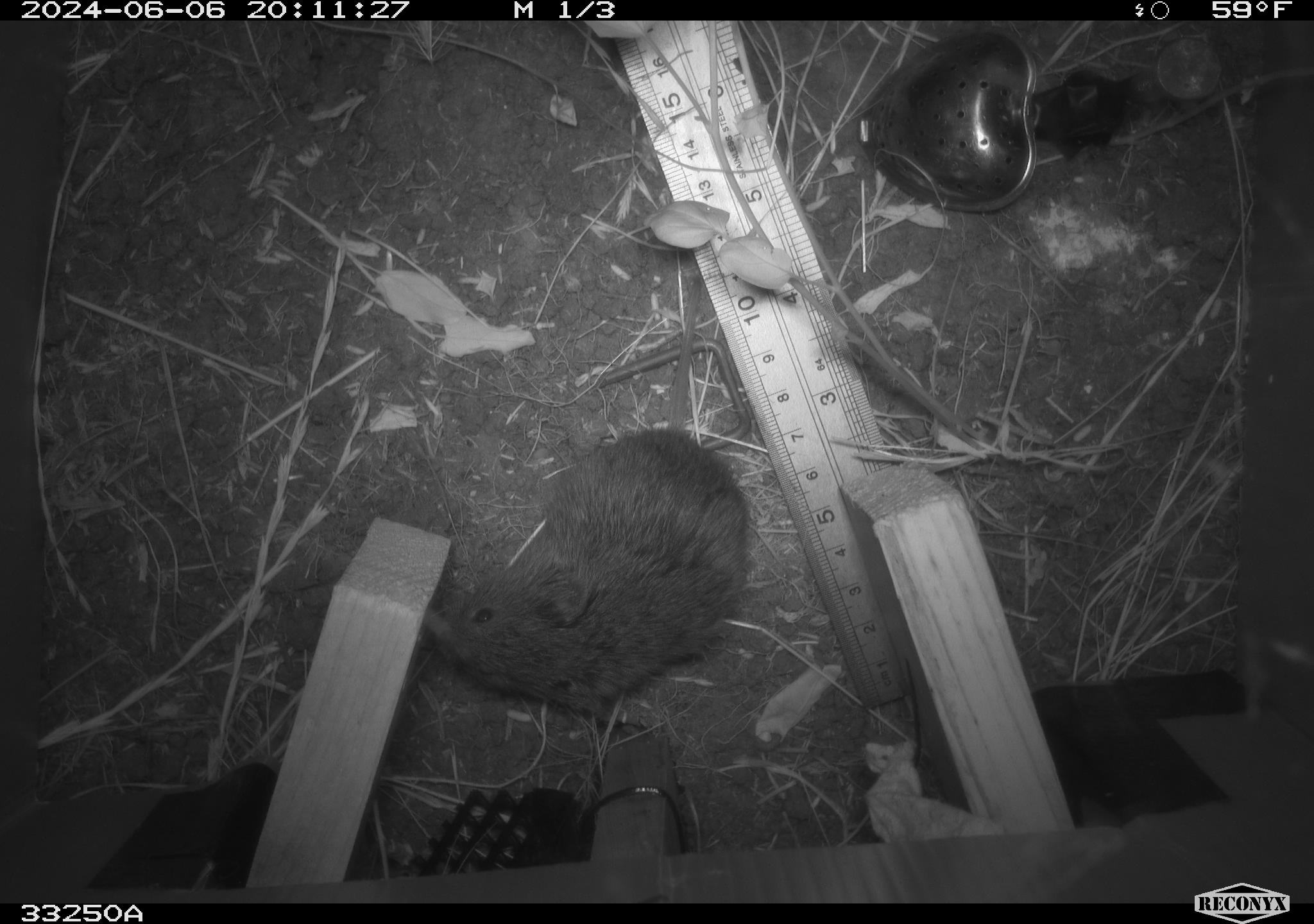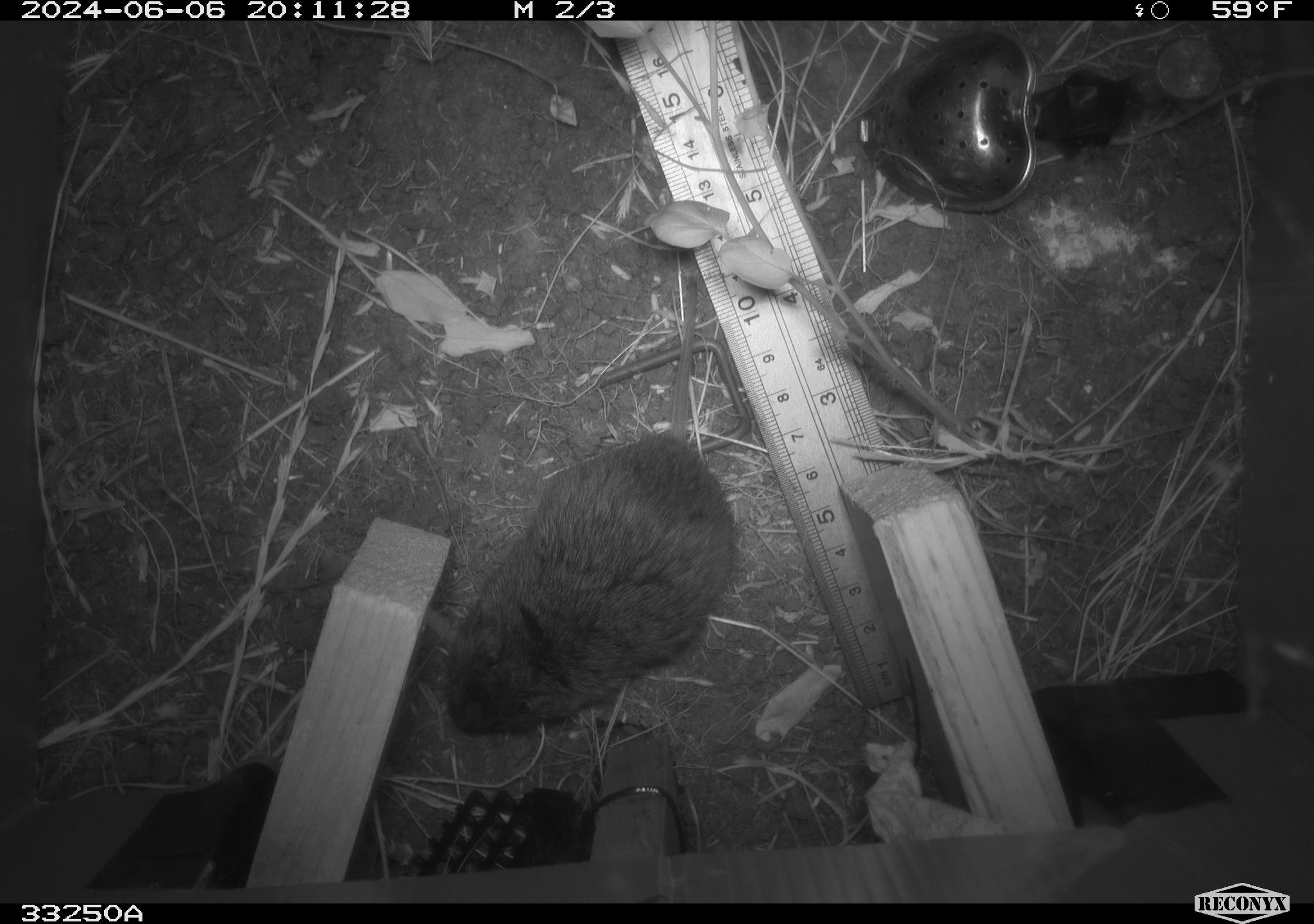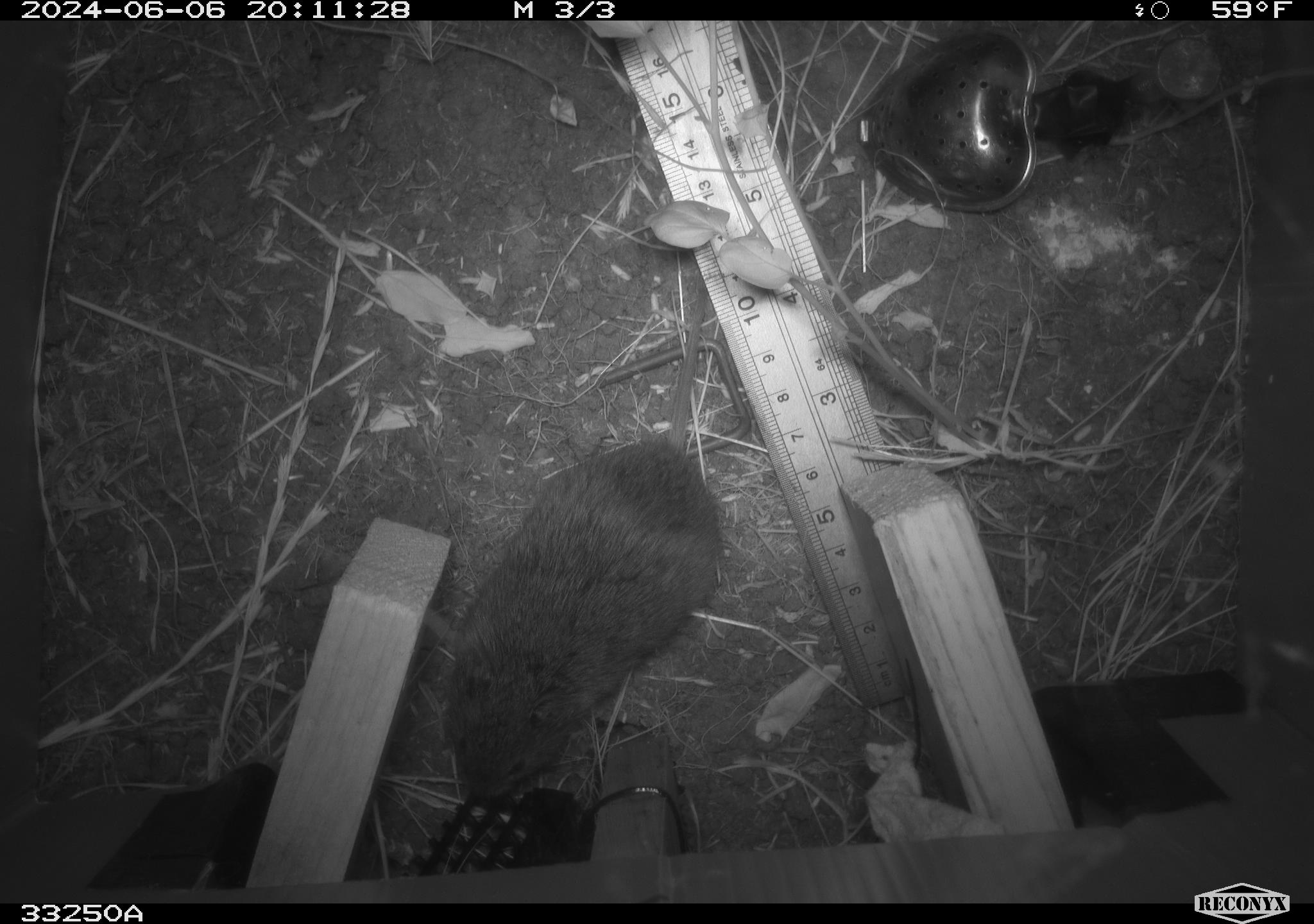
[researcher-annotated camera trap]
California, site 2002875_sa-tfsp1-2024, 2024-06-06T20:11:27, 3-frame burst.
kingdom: Animalia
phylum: Chordata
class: Mammalia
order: Rodentia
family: Cricetidae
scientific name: Arvicolinae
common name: voles, lemmings, and muskrats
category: arvicolinae subfamily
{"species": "arvicolinae subfamily (voles, lemmings, and muskrats) (Arvicolinae)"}